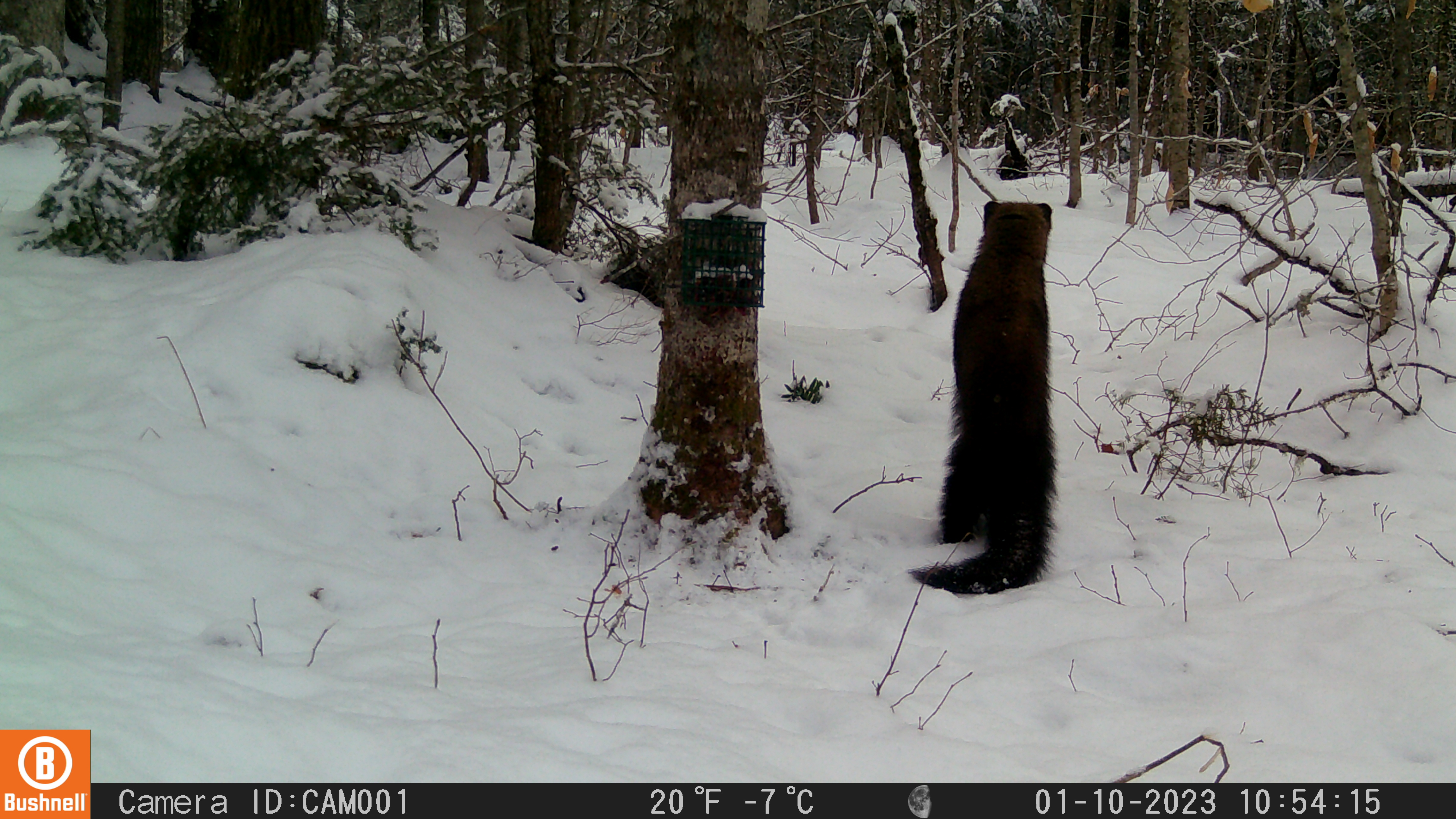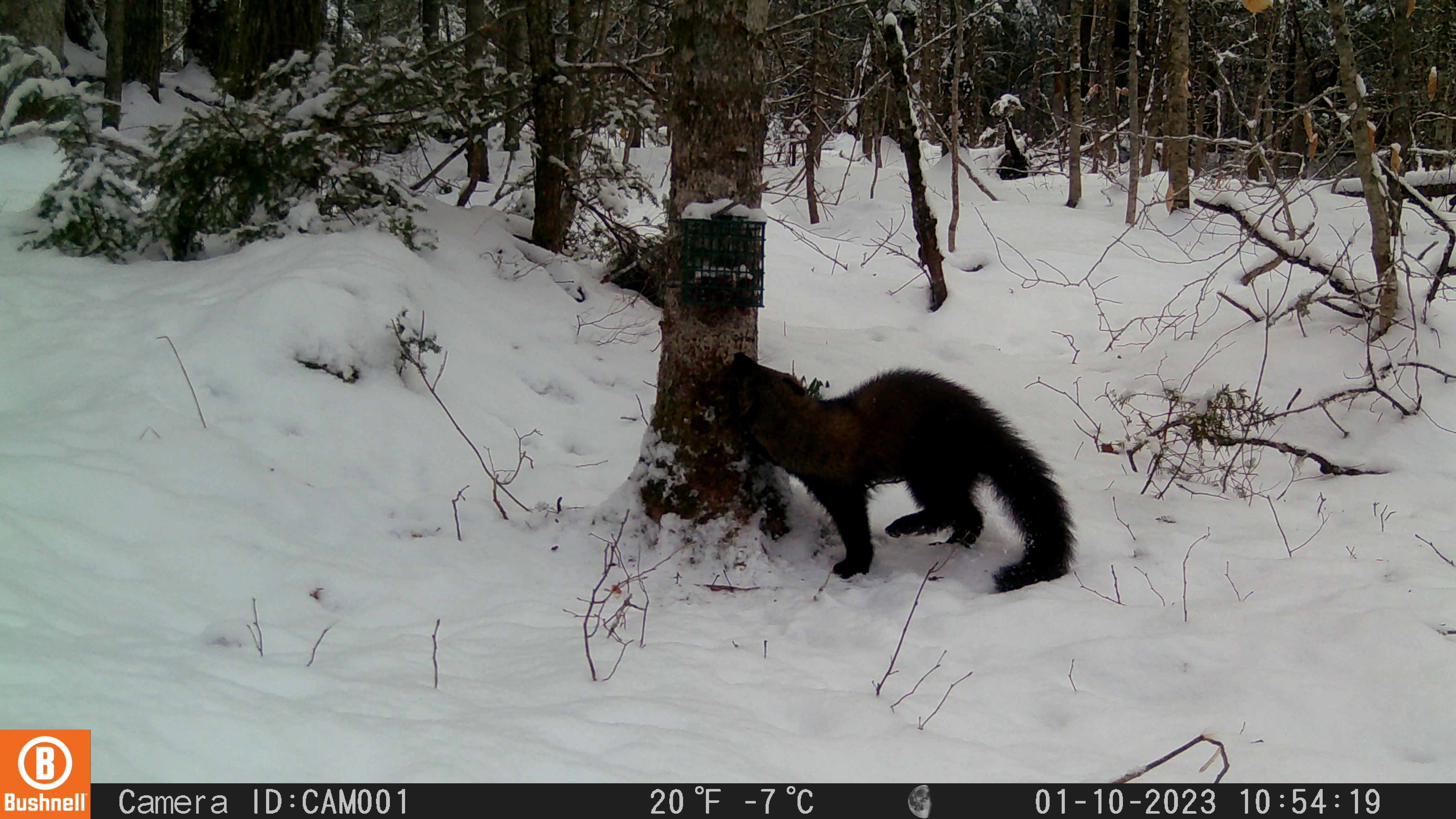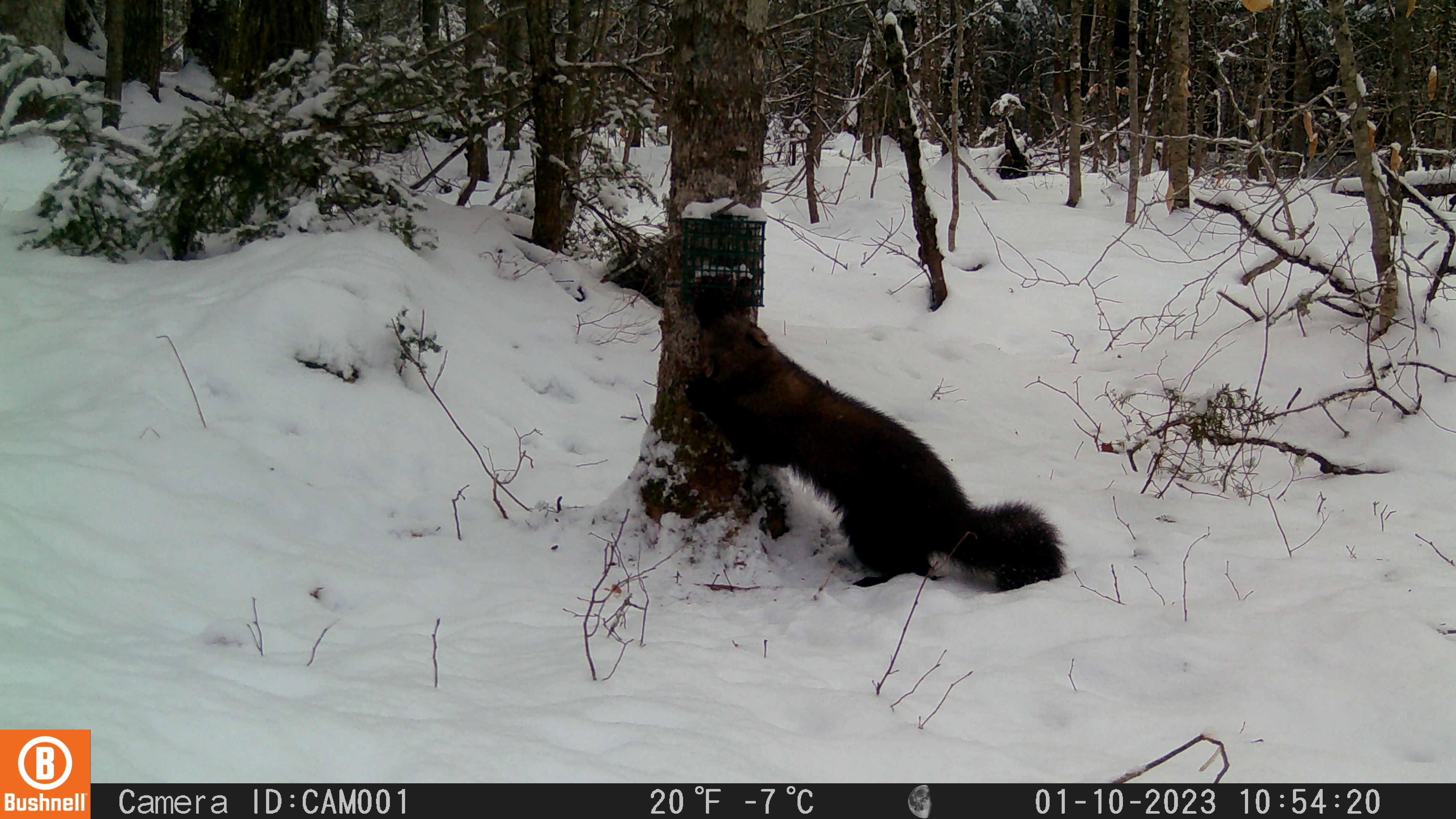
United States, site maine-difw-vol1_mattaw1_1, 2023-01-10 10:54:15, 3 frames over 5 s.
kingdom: Animalia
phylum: Chordata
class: Mammalia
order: Carnivora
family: Mustelidae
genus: Pekania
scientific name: Pekania pennanti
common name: fisher